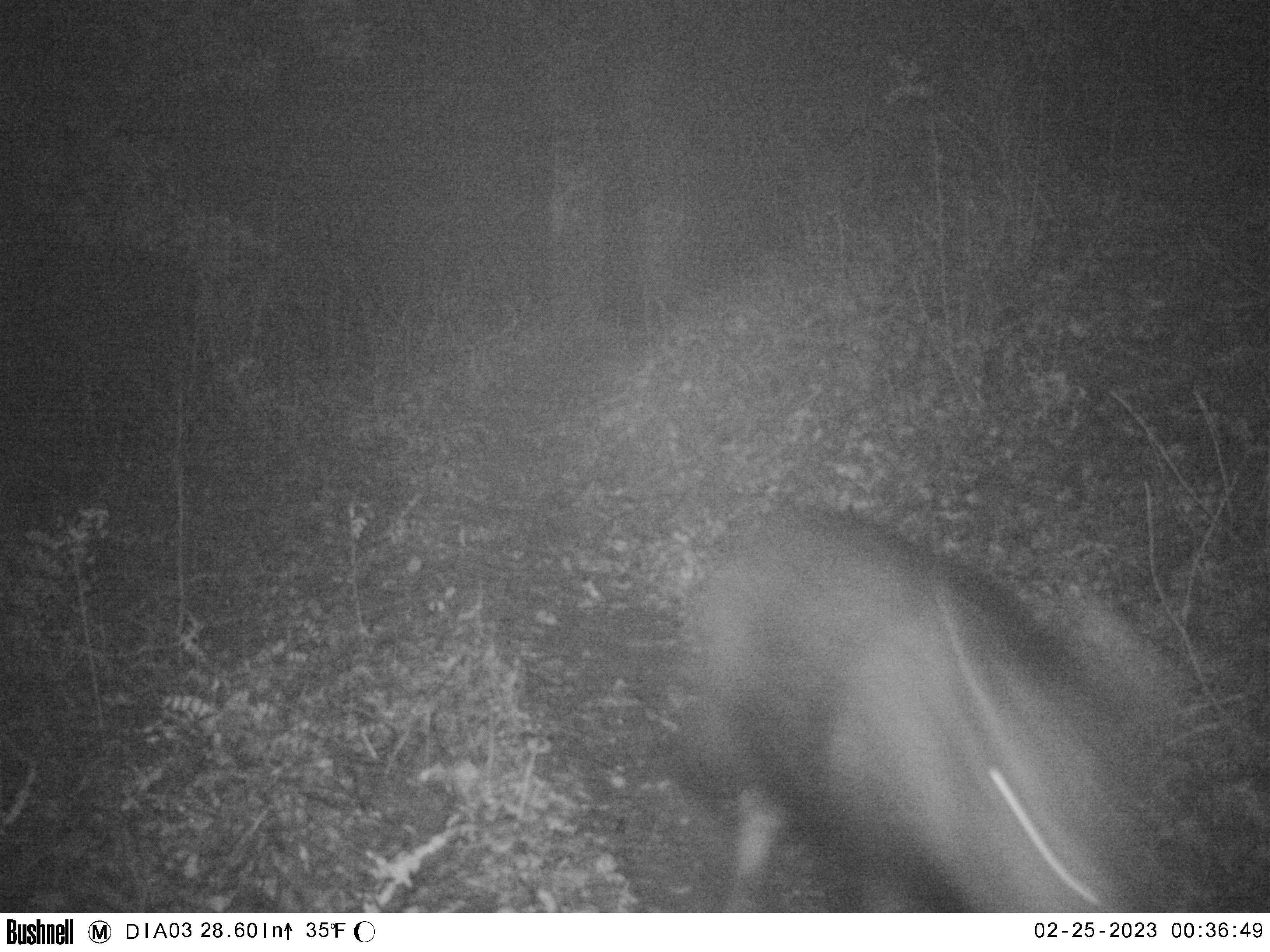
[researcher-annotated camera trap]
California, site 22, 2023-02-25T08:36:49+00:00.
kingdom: Animalia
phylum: Chordata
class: Mammalia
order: Artiodactyla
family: Suidae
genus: Sus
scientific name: Sus scrofa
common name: wild boar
Wild boar (Sus scrofa).